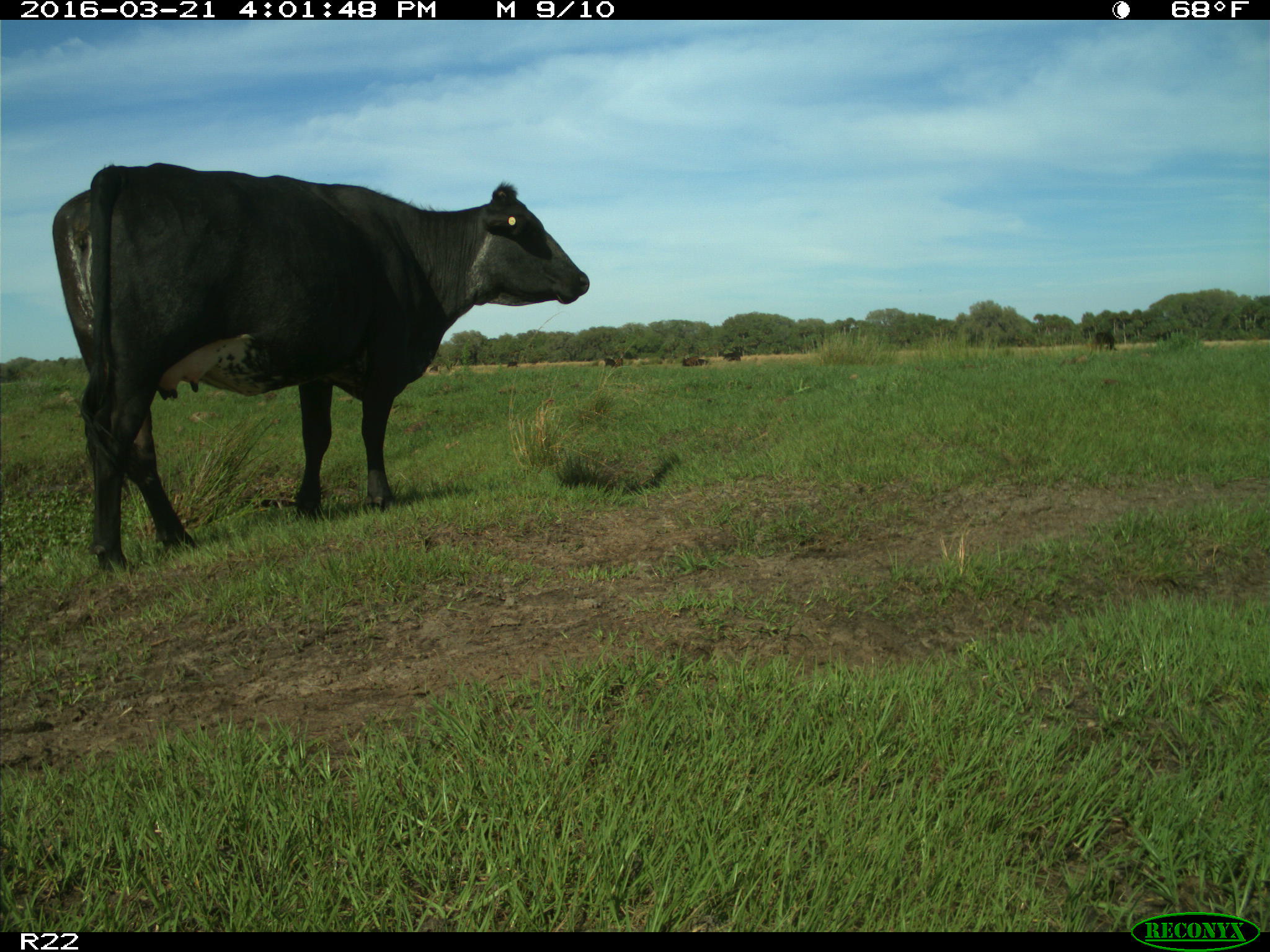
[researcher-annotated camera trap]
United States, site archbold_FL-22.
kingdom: Animalia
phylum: Chordata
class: Mammalia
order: Artiodactyla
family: Bovidae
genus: Bos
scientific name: Bos taurus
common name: domestic cow